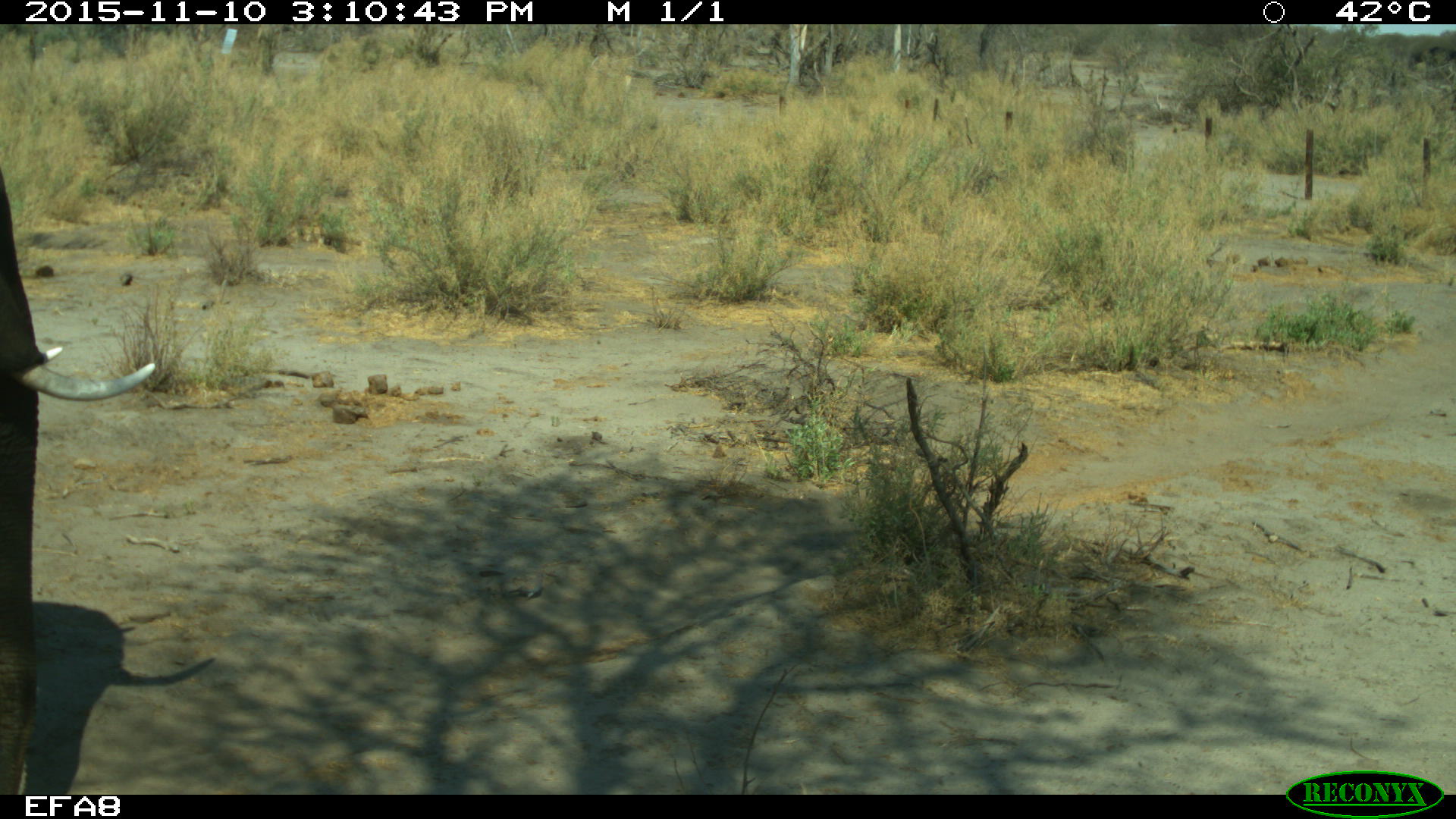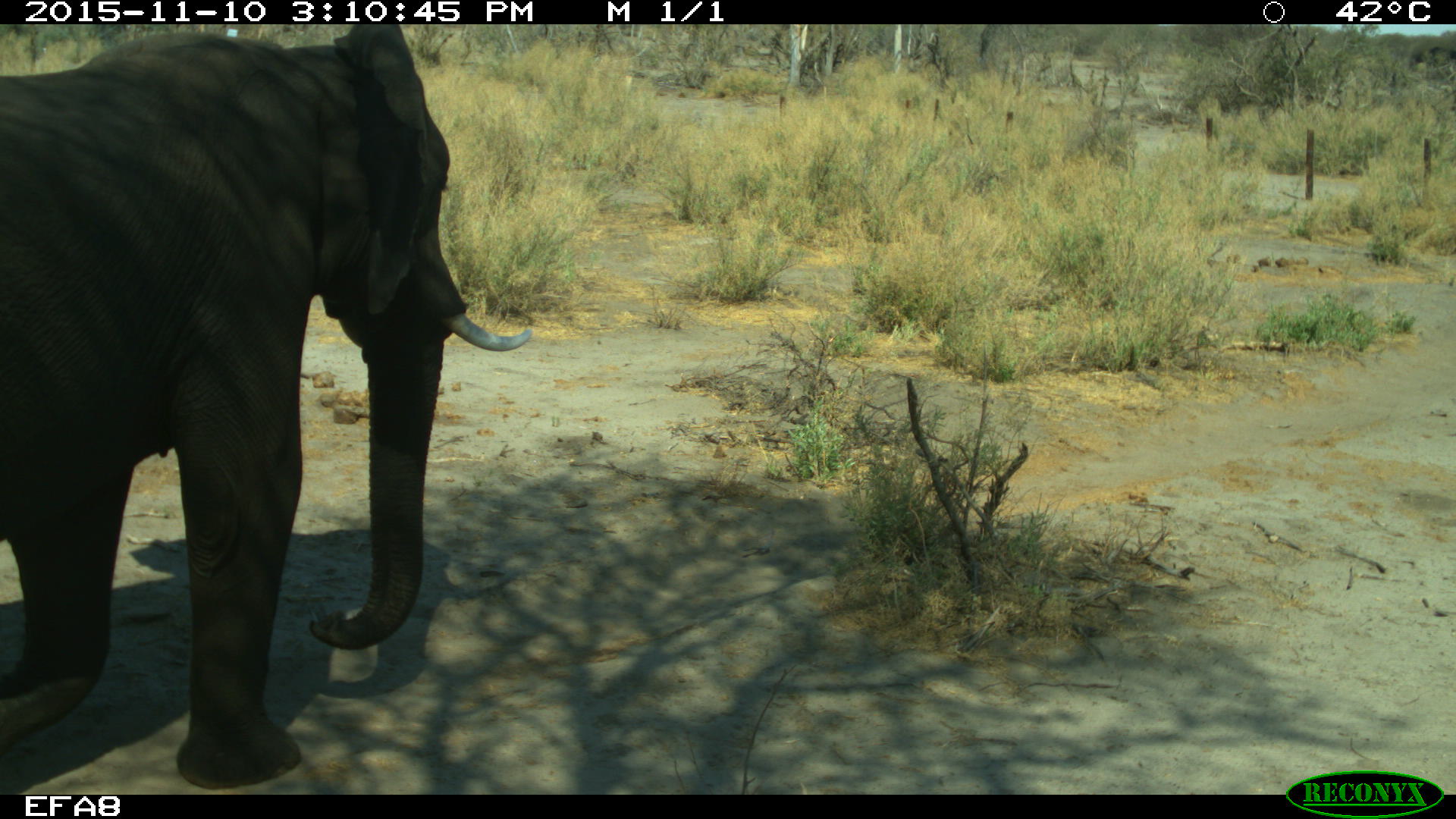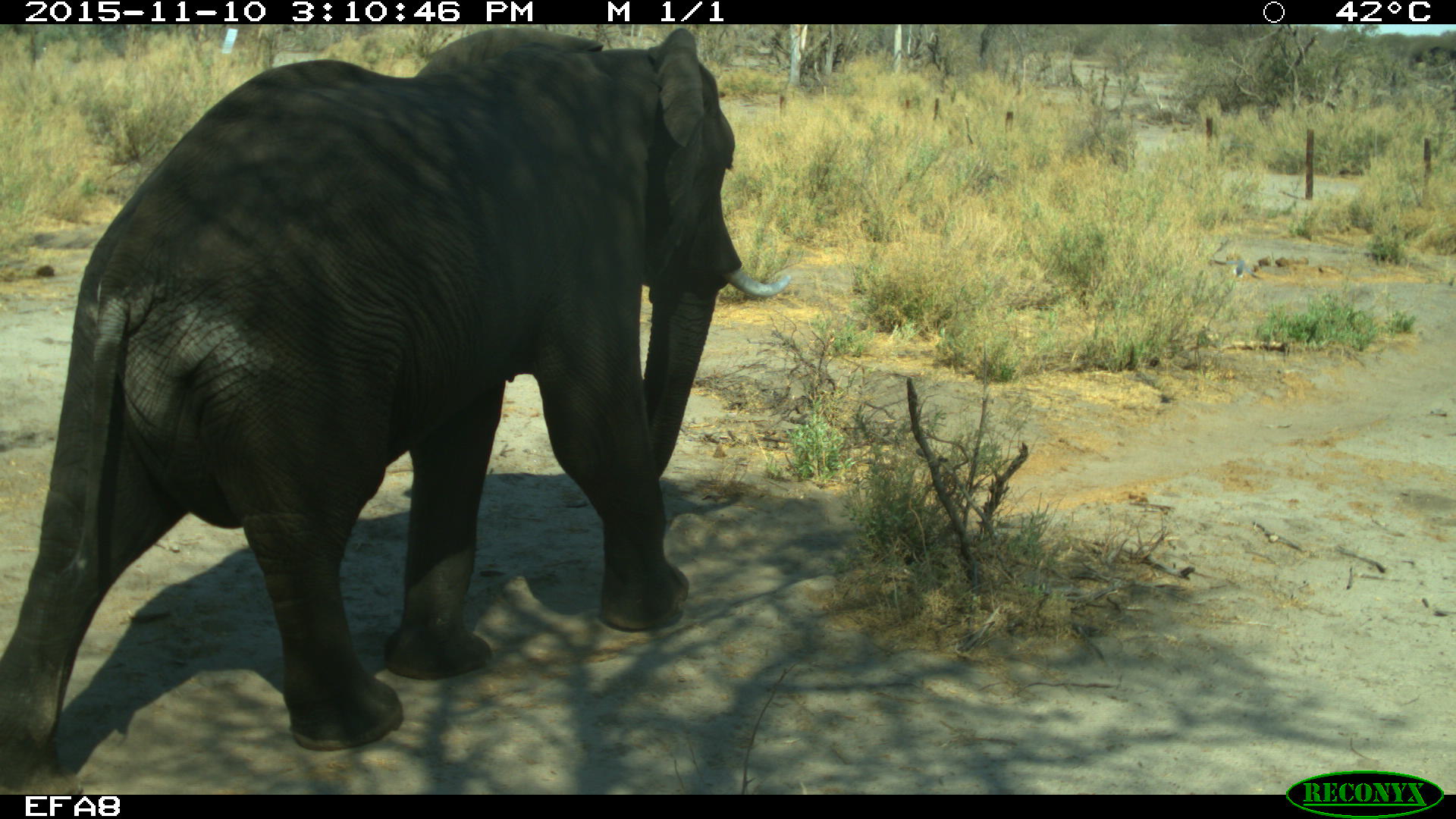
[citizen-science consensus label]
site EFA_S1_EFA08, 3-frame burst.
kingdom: Animalia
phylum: Chordata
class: Mammalia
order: Proboscidea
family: Elephantidae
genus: Loxodonta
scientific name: Loxodonta africana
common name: african bush elephant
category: elephant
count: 1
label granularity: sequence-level